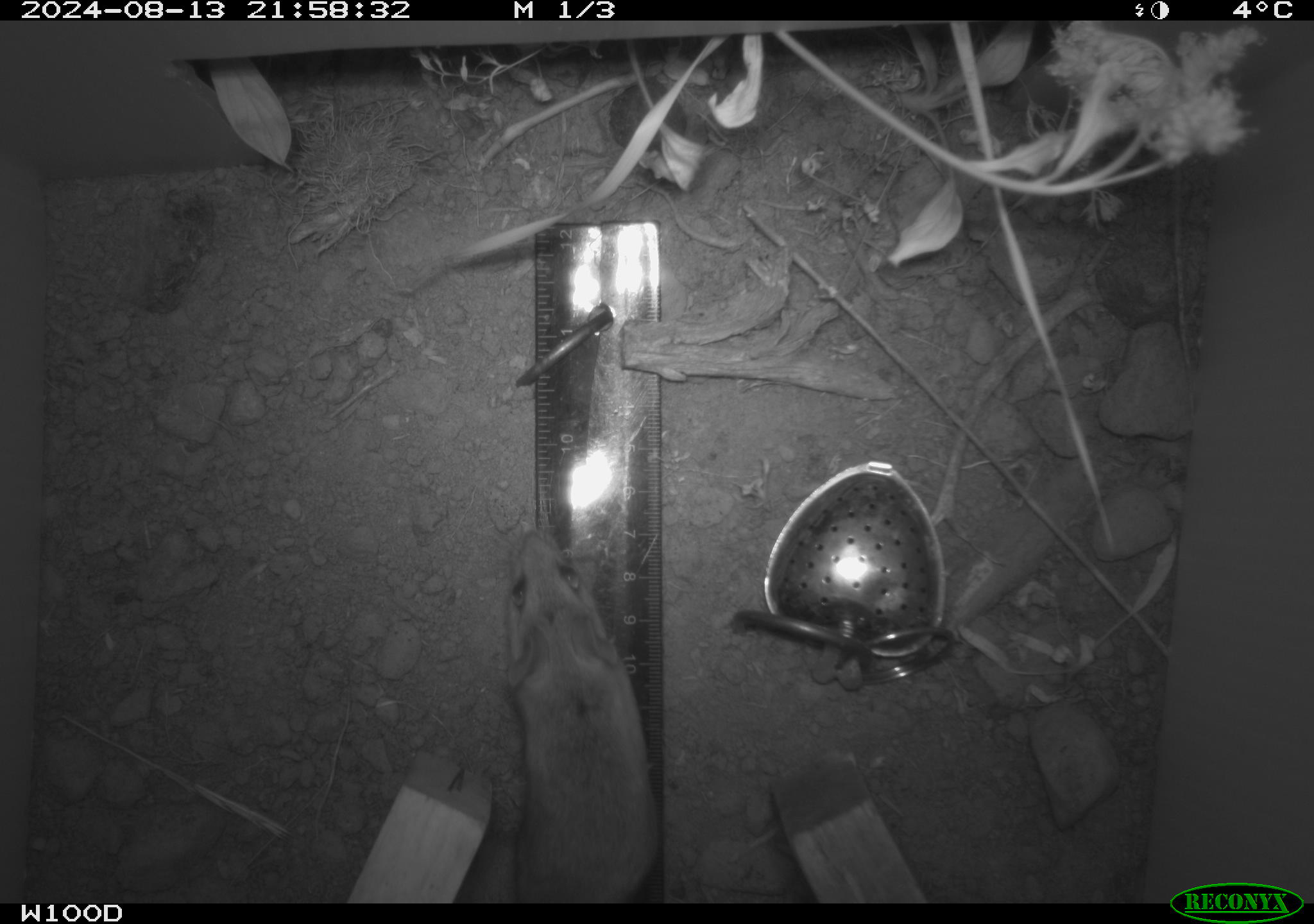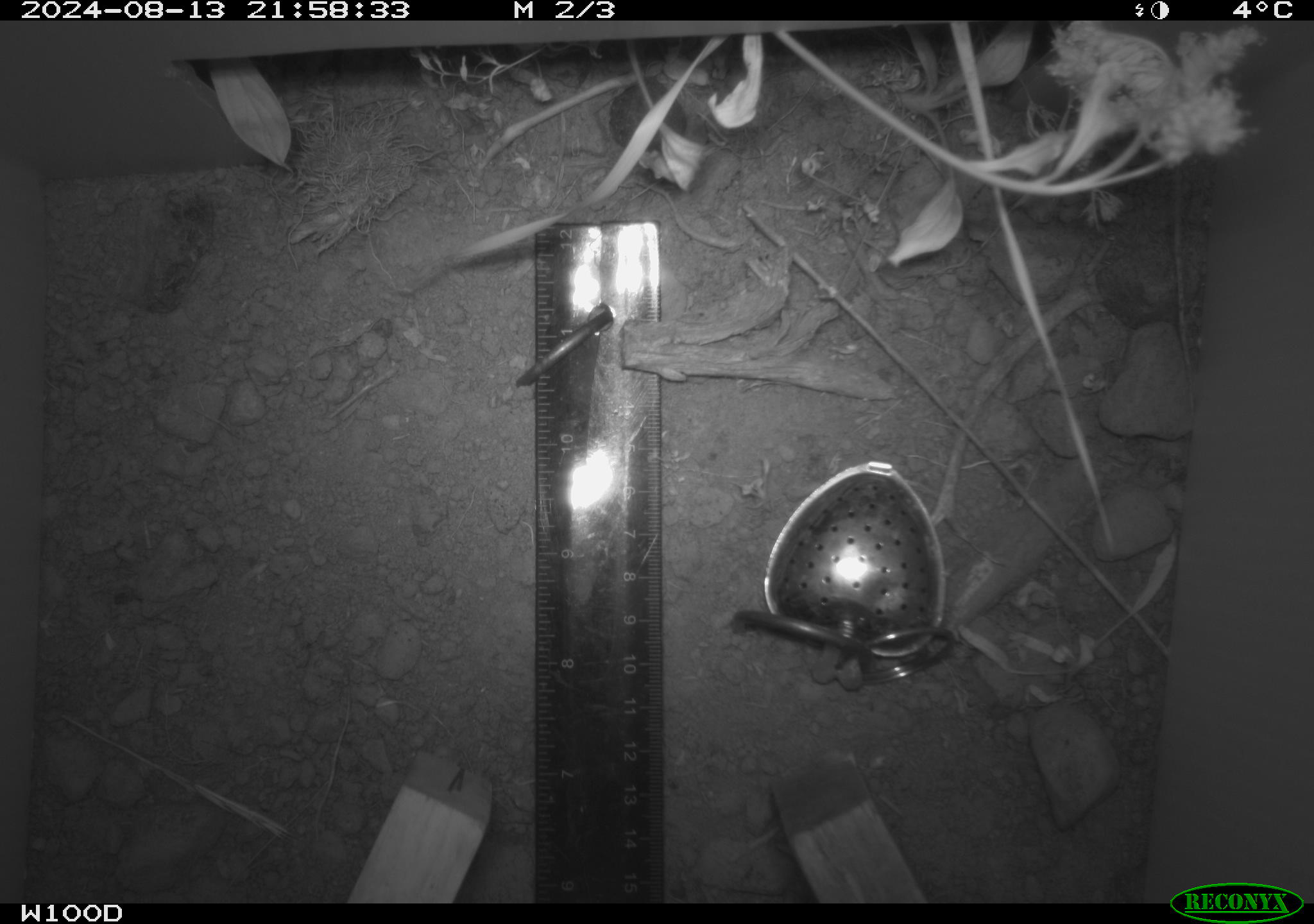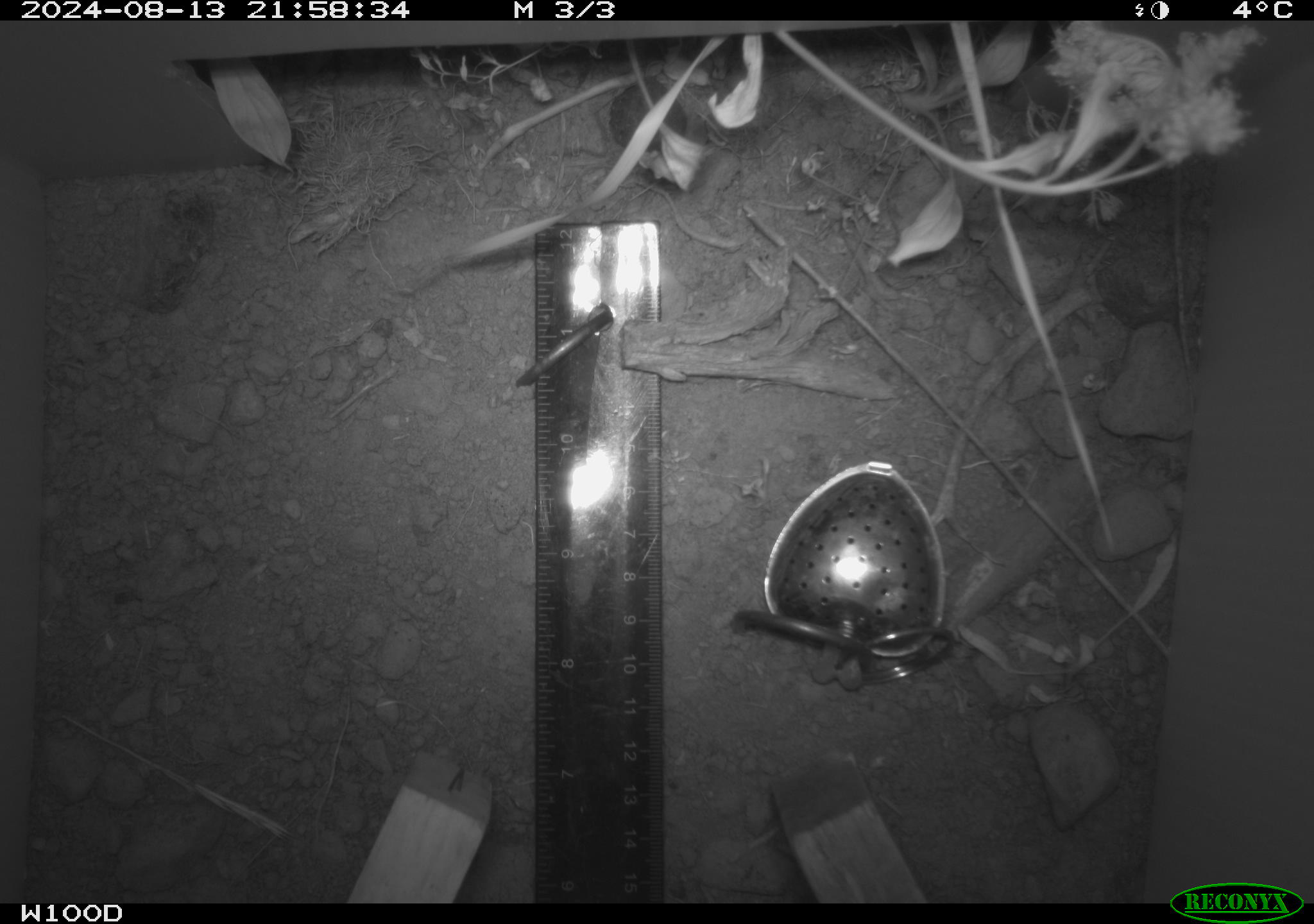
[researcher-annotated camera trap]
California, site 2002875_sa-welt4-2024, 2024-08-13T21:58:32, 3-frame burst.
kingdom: Animalia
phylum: Chordata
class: Mammalia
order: Rodentia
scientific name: Rodentia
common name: mouse species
Mouse species (Rodentia).